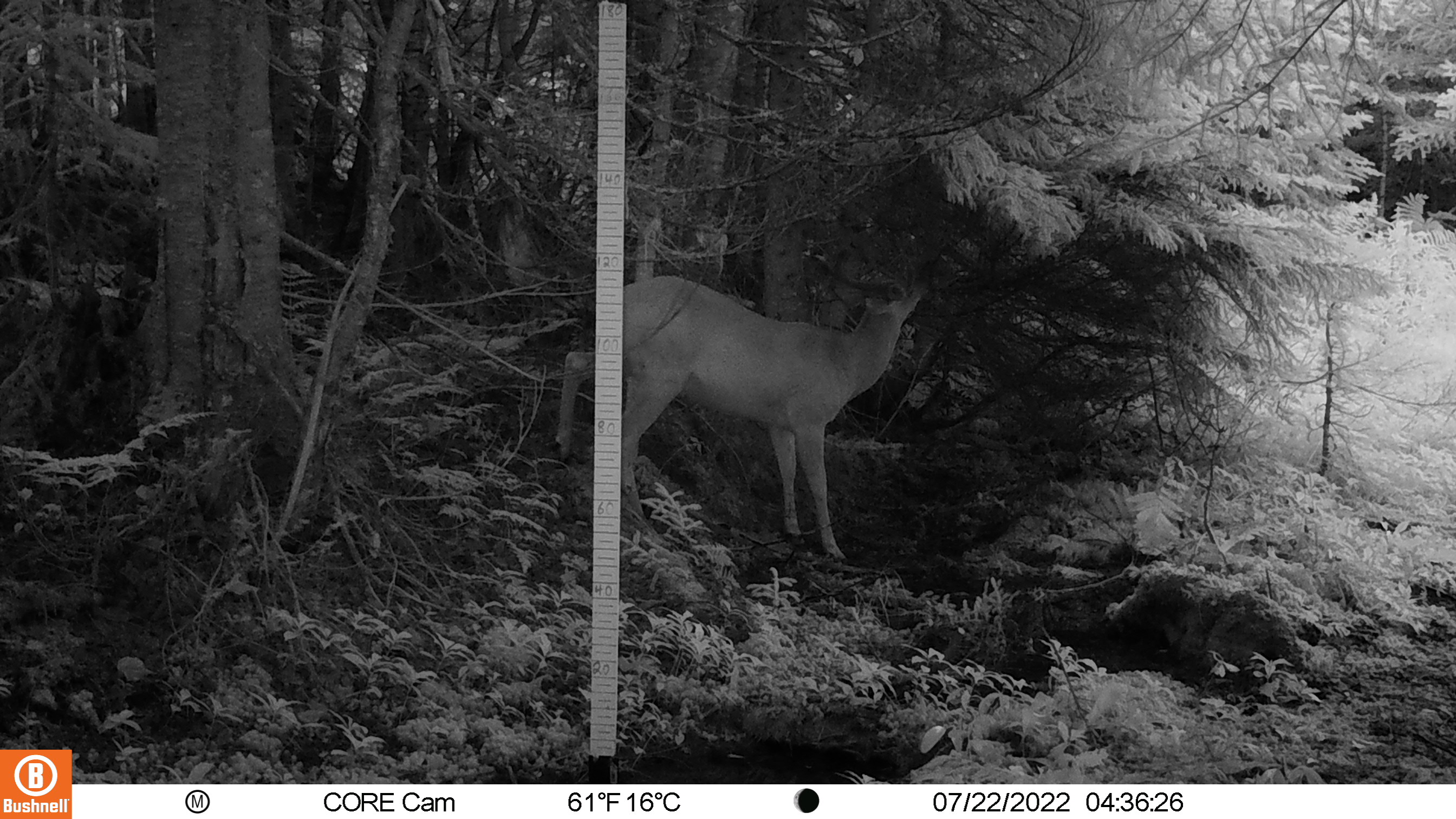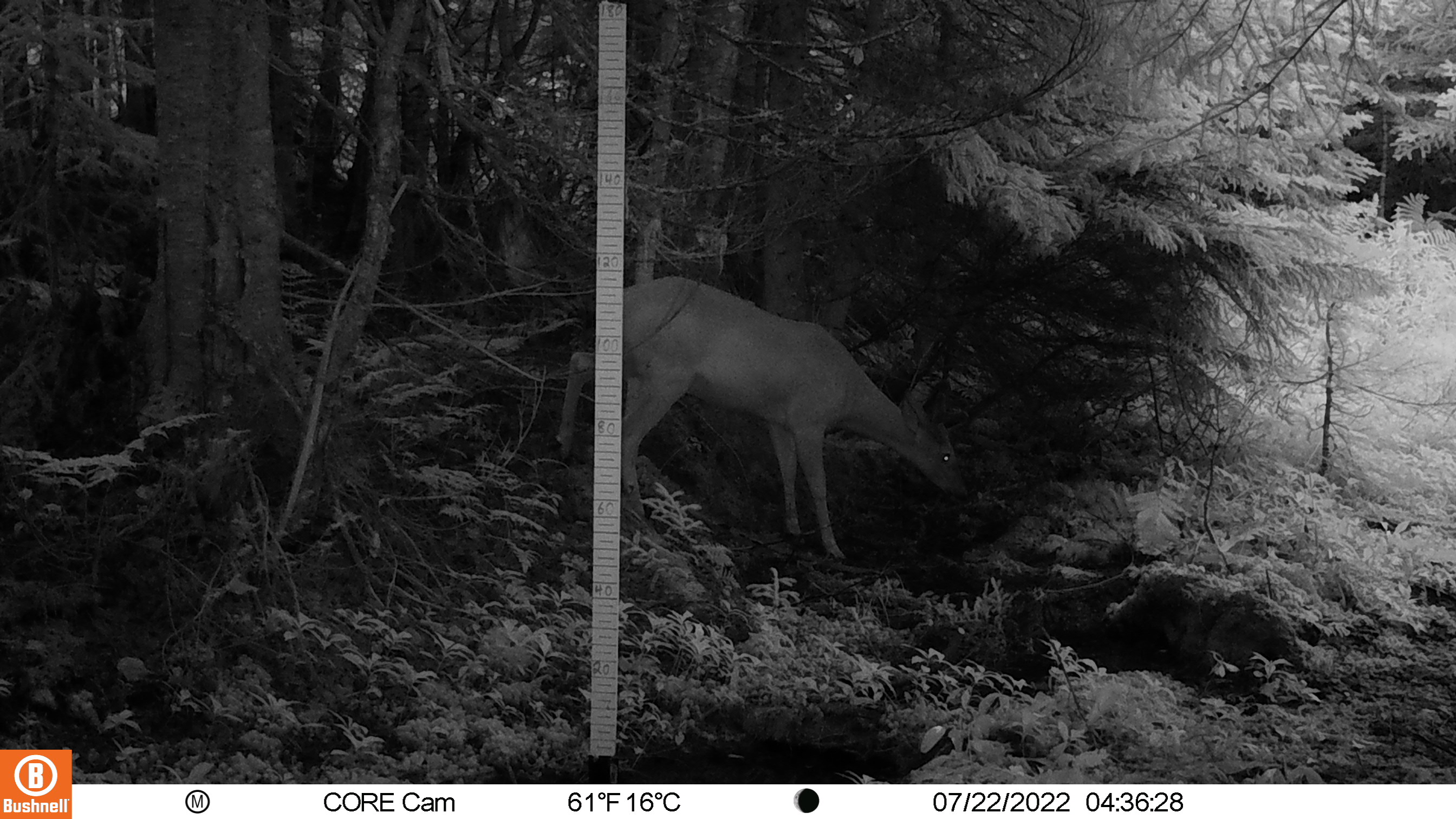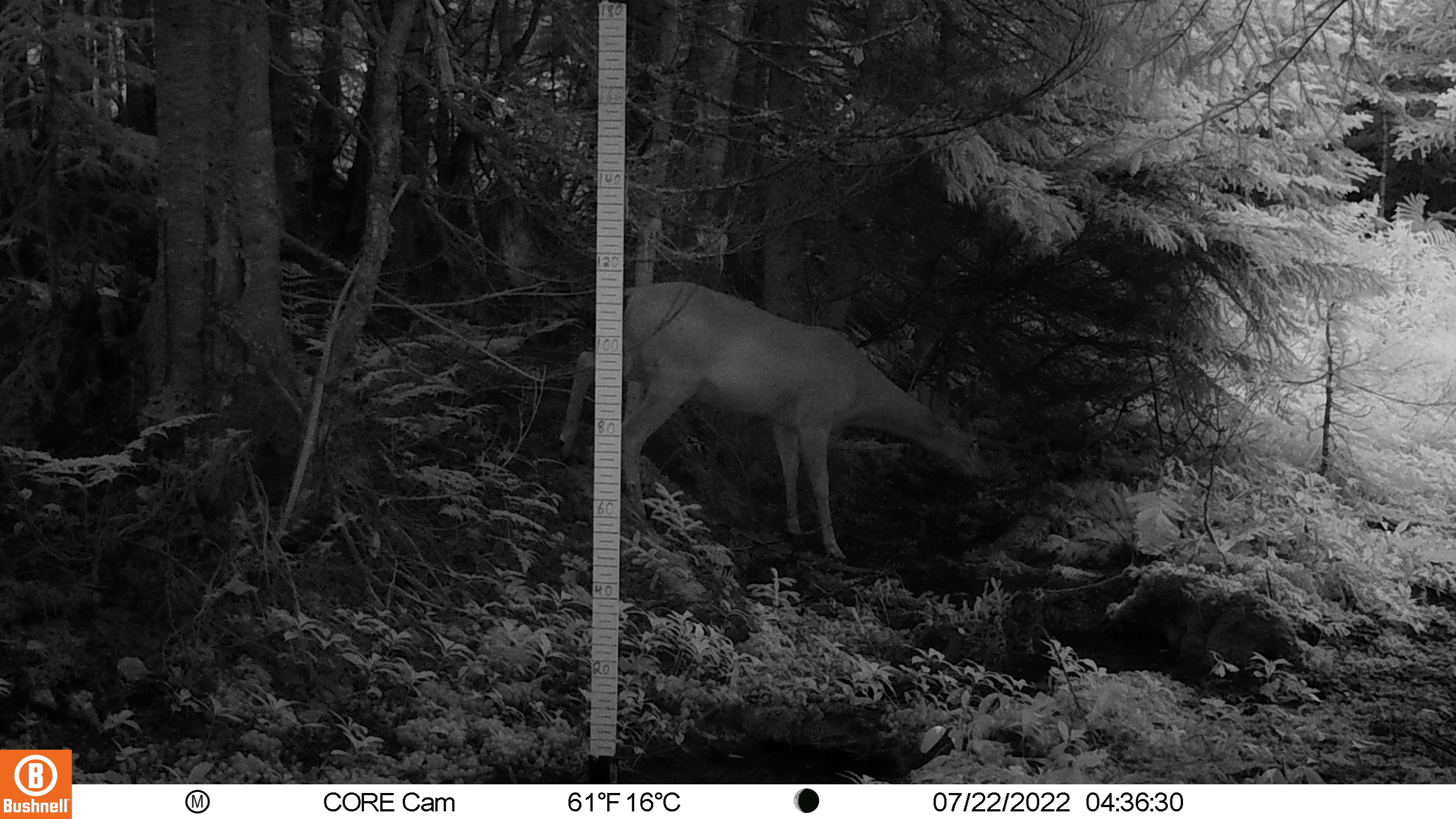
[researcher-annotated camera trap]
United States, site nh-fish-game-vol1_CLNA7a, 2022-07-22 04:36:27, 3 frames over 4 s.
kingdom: Animalia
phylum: Chordata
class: Mammalia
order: Artiodactyla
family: Cervidae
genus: Odocoileus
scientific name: Odocoileus virginianus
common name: white-tailed deer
White-tailed deer (Odocoileus virginianus).